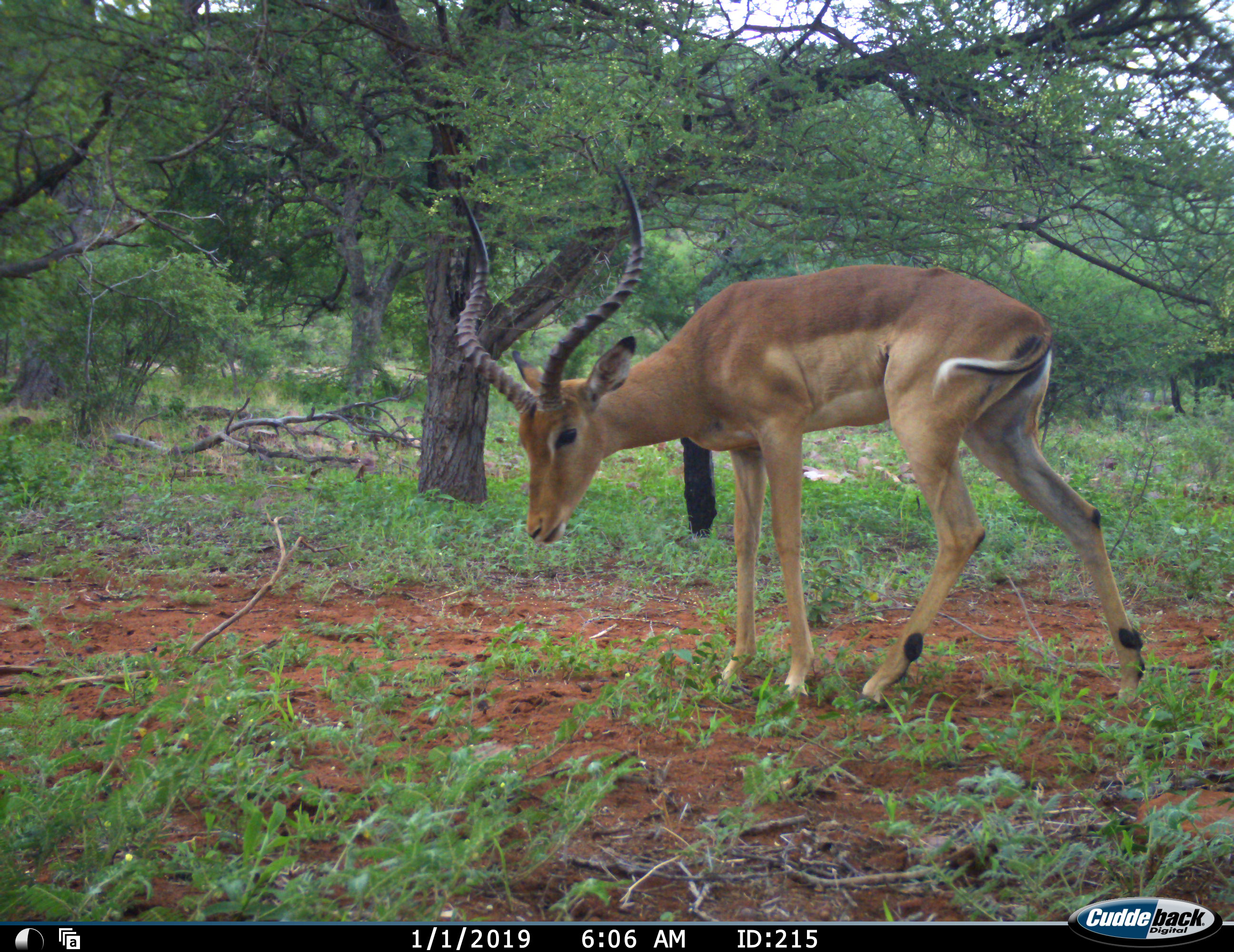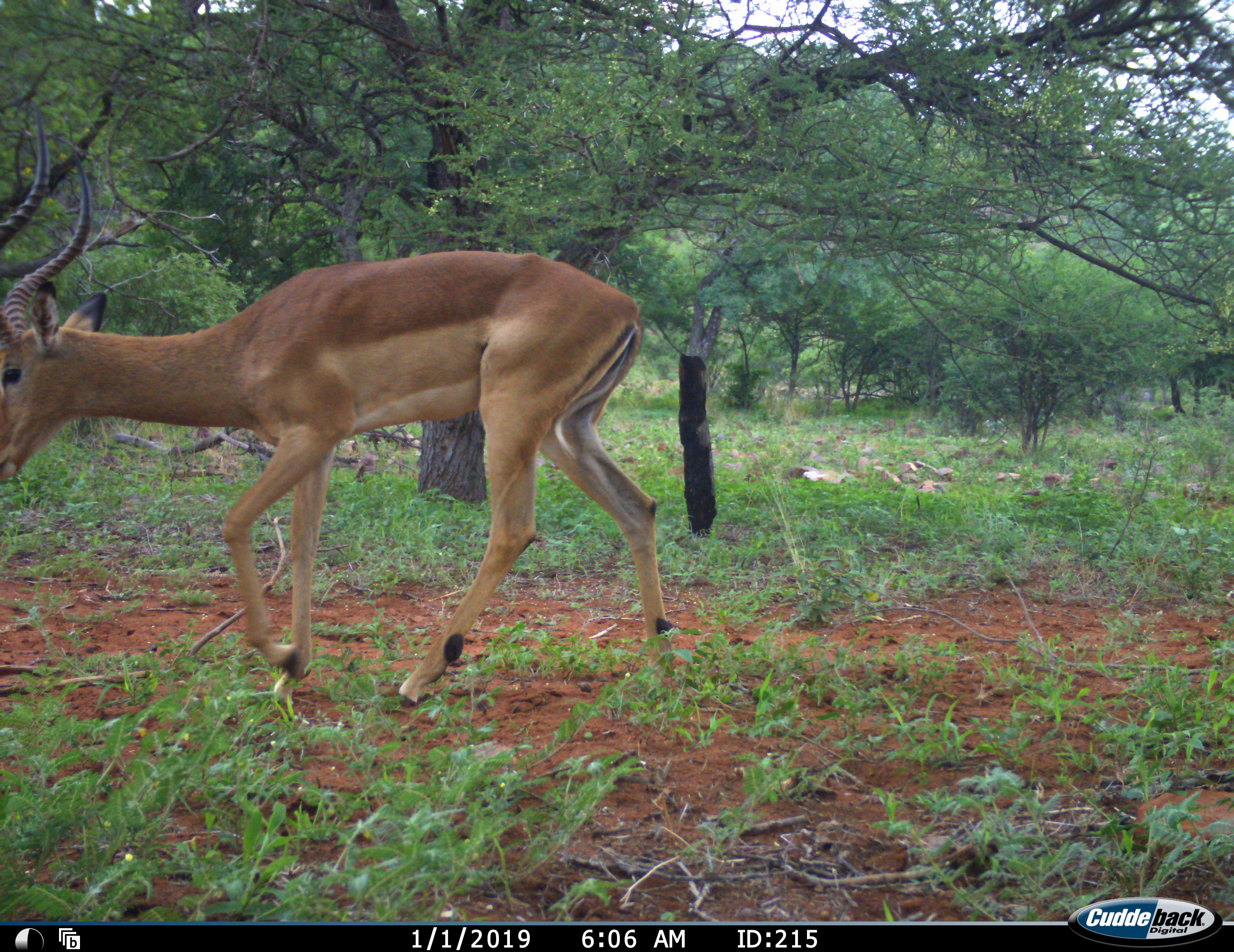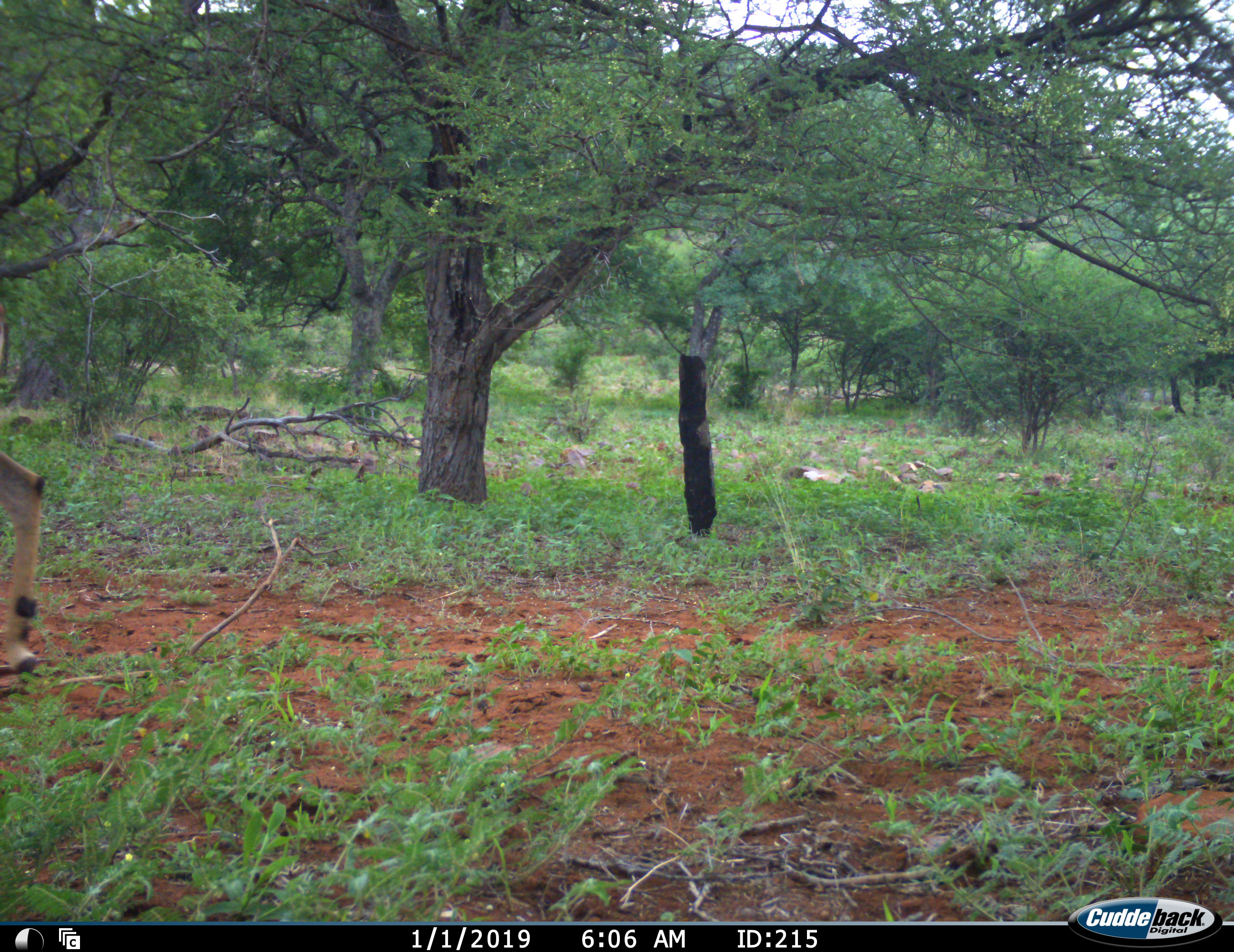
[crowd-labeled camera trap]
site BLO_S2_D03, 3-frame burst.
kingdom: Animalia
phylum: Chordata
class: Mammalia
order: Artiodactyla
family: Bovidae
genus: Aepyceros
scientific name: Aepyceros melampus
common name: impala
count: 1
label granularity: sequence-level